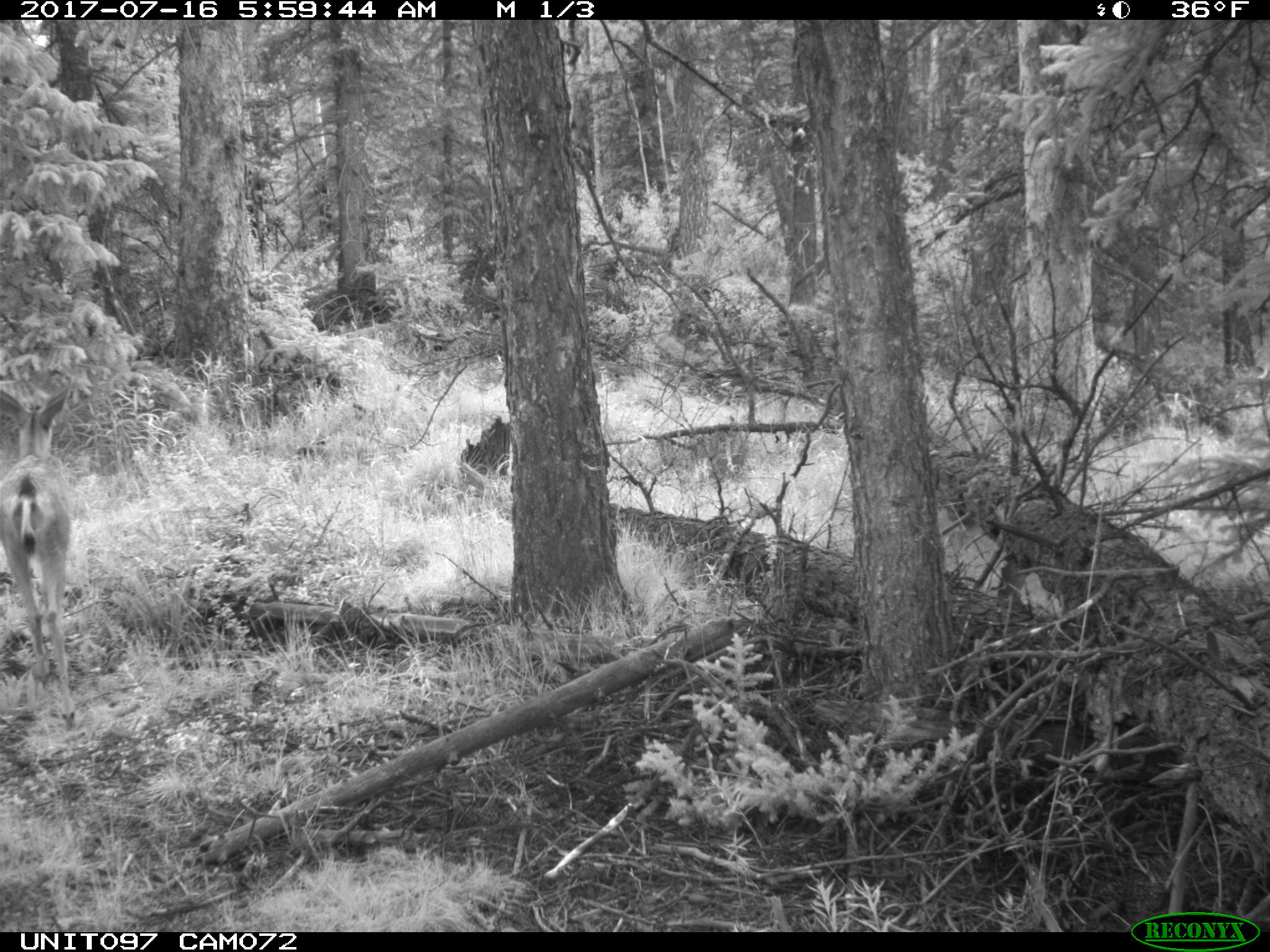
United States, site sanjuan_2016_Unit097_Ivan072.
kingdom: Animalia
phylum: Chordata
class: Mammalia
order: Artiodactyla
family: Cervidae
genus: Odocoileus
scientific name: Odocoileus hemionus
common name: mule deer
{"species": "Odocoileus hemionus (mule deer)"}